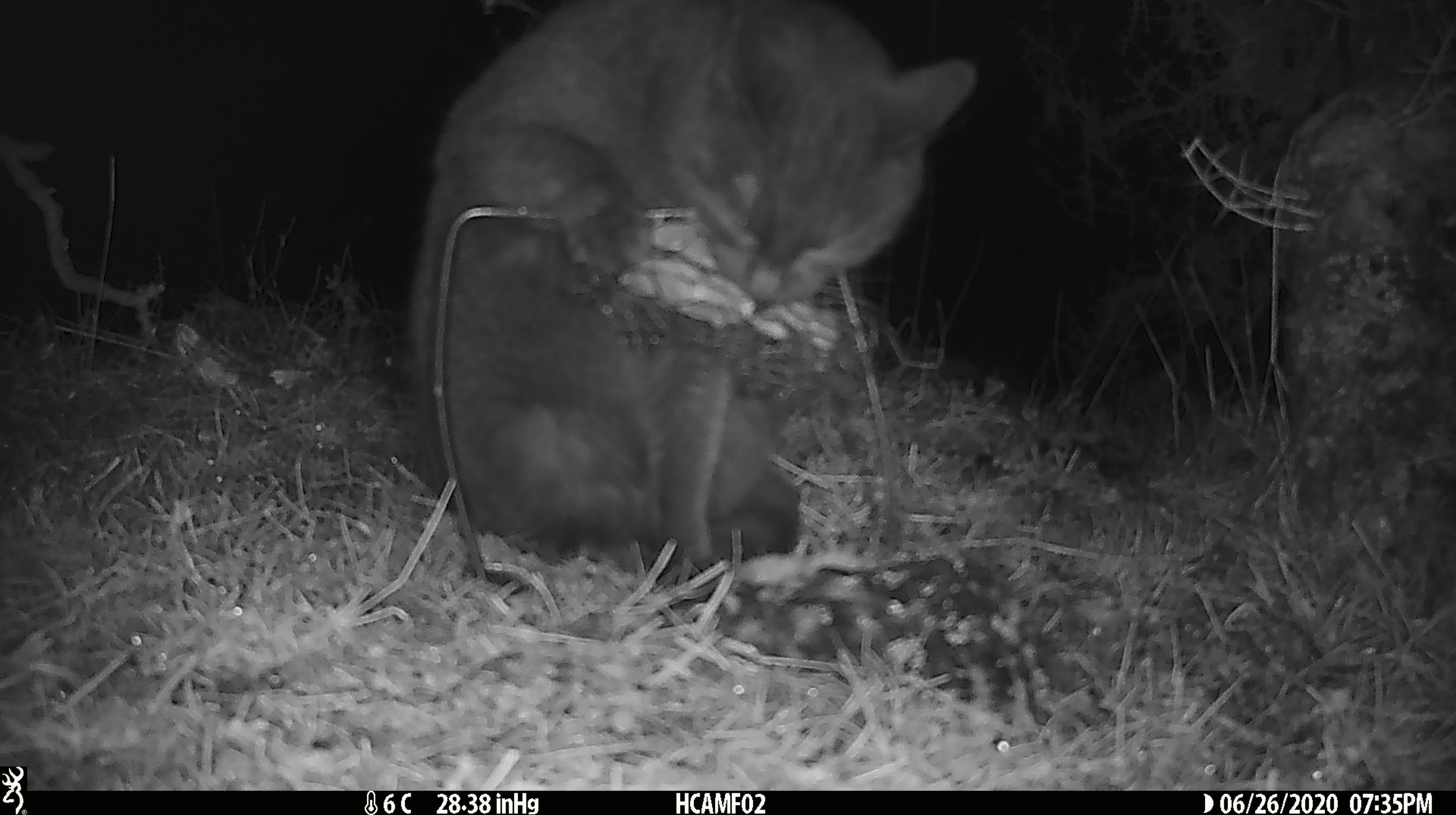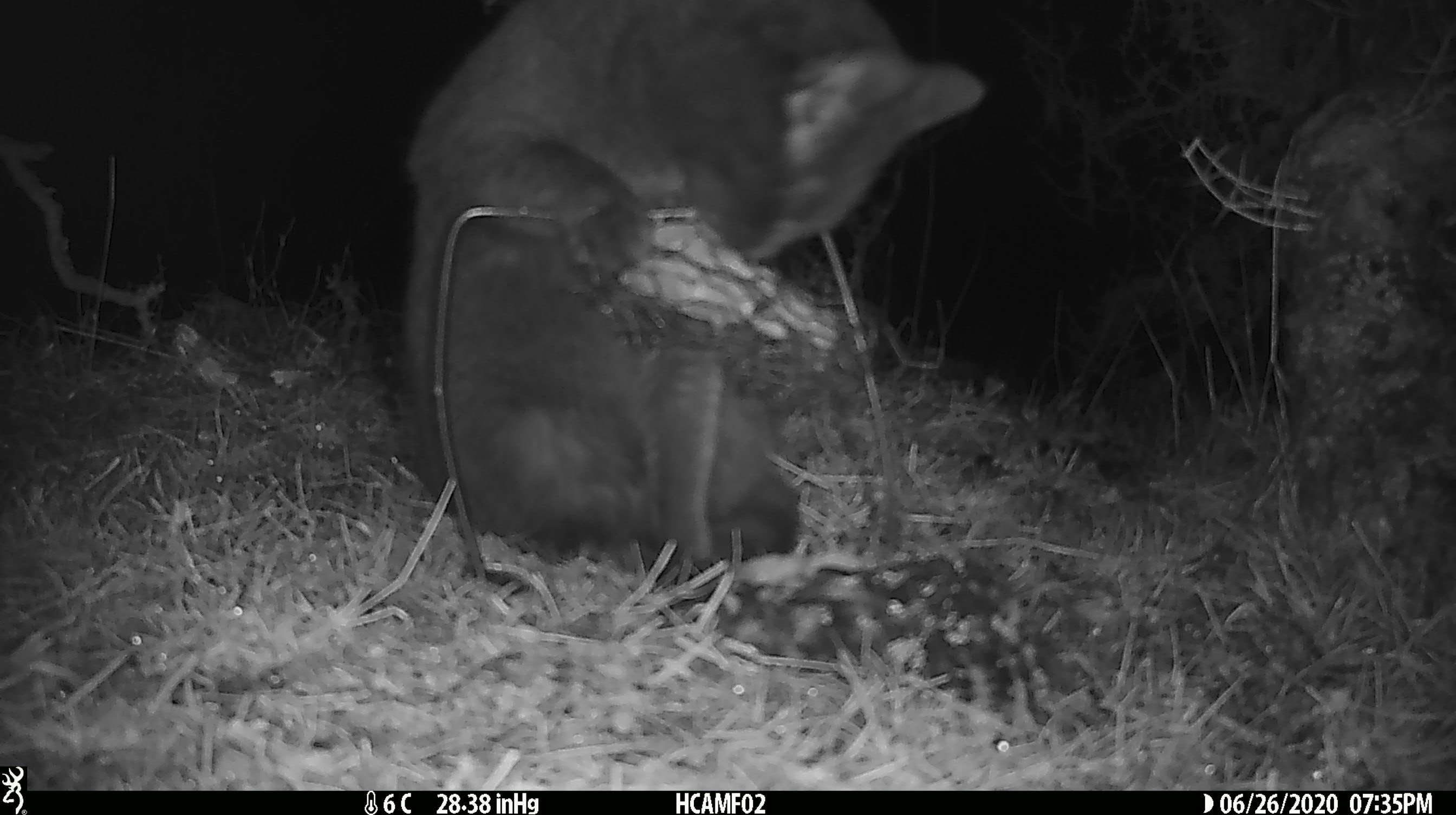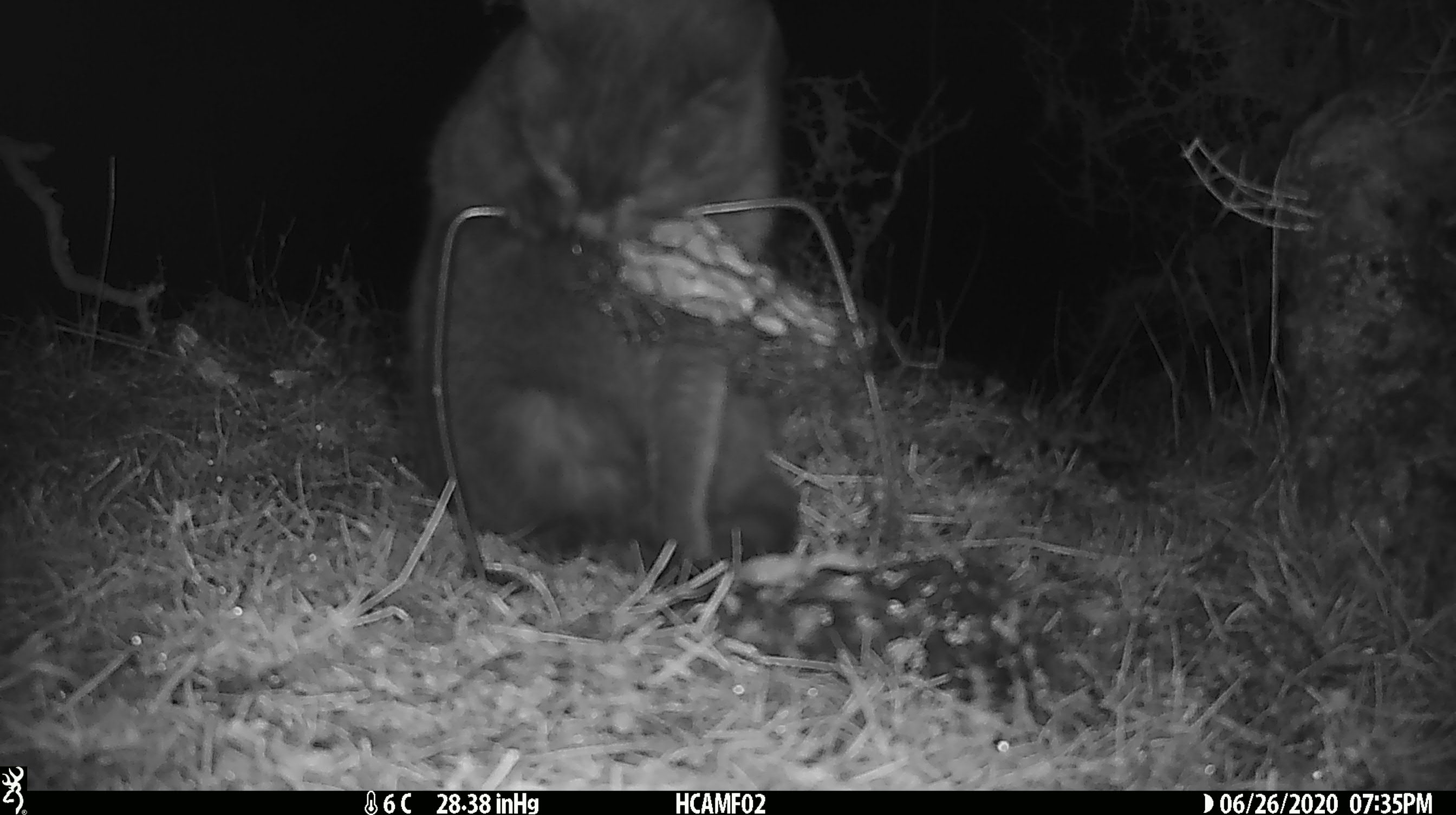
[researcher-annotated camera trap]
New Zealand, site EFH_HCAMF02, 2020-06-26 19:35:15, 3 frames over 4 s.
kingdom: Animalia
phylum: Chordata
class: Mammalia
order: Carnivora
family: Felidae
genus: Felis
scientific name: Felis catus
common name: domestic cat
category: cat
Cat (domestic cat) (Felis catus).